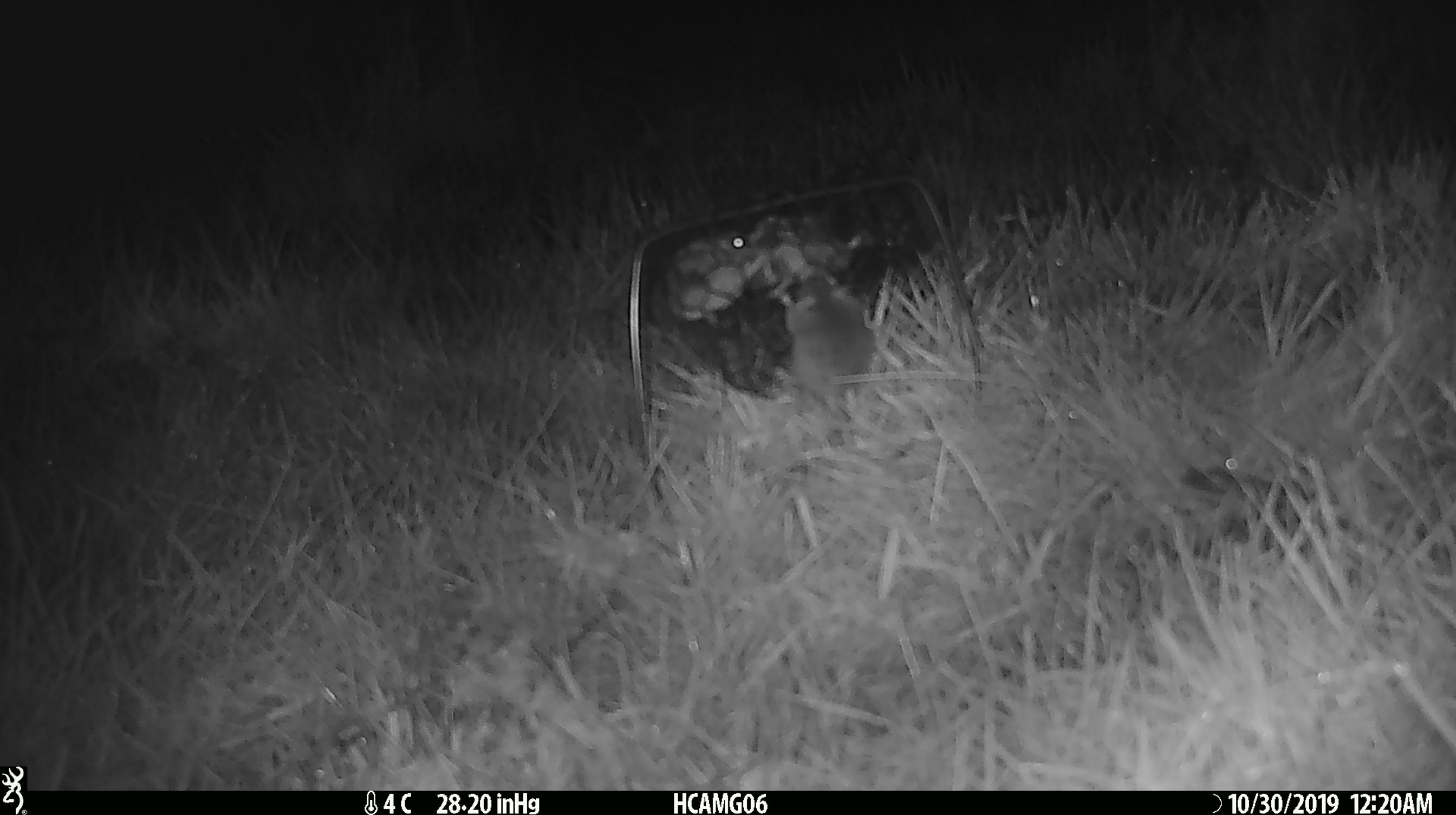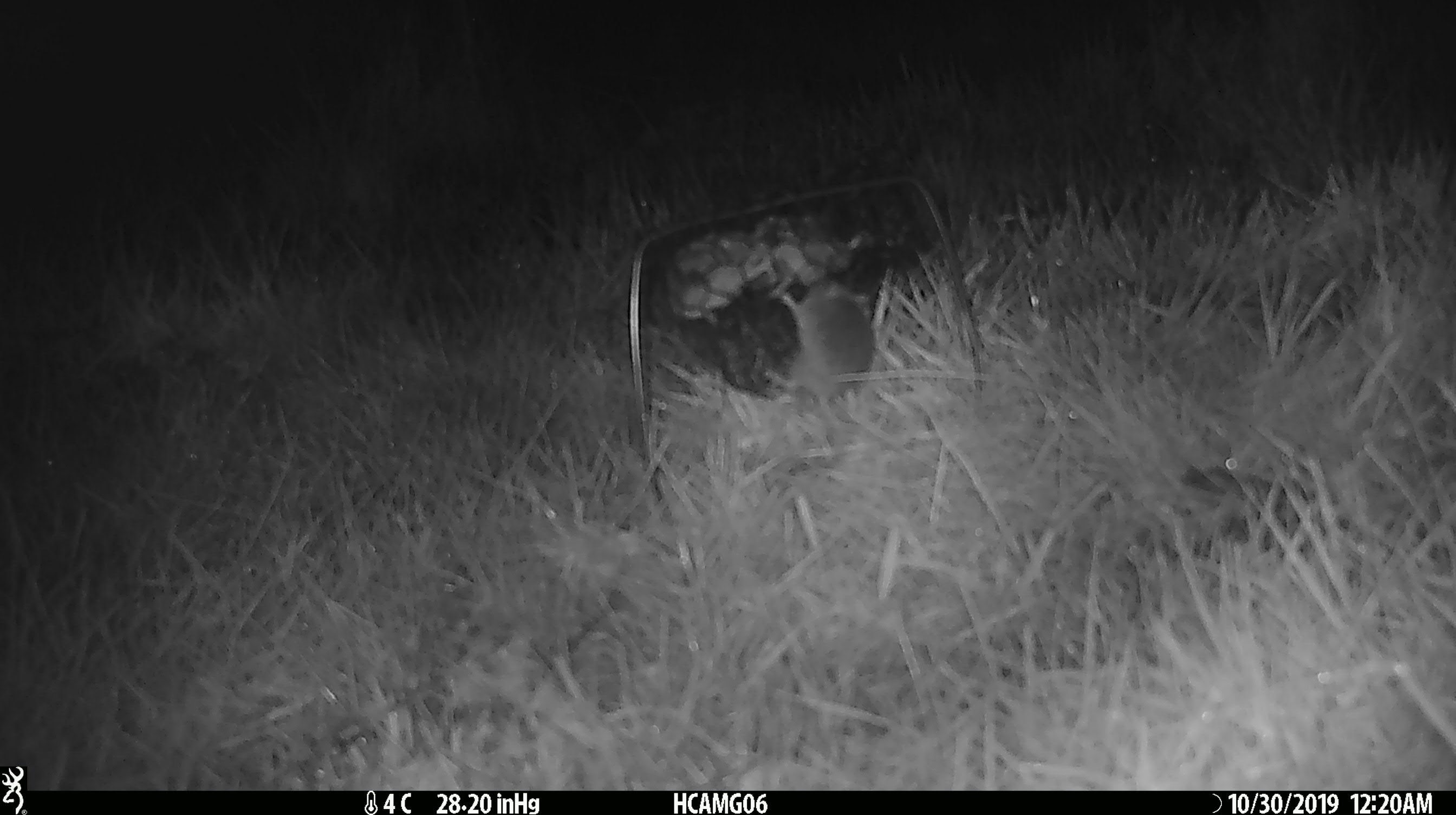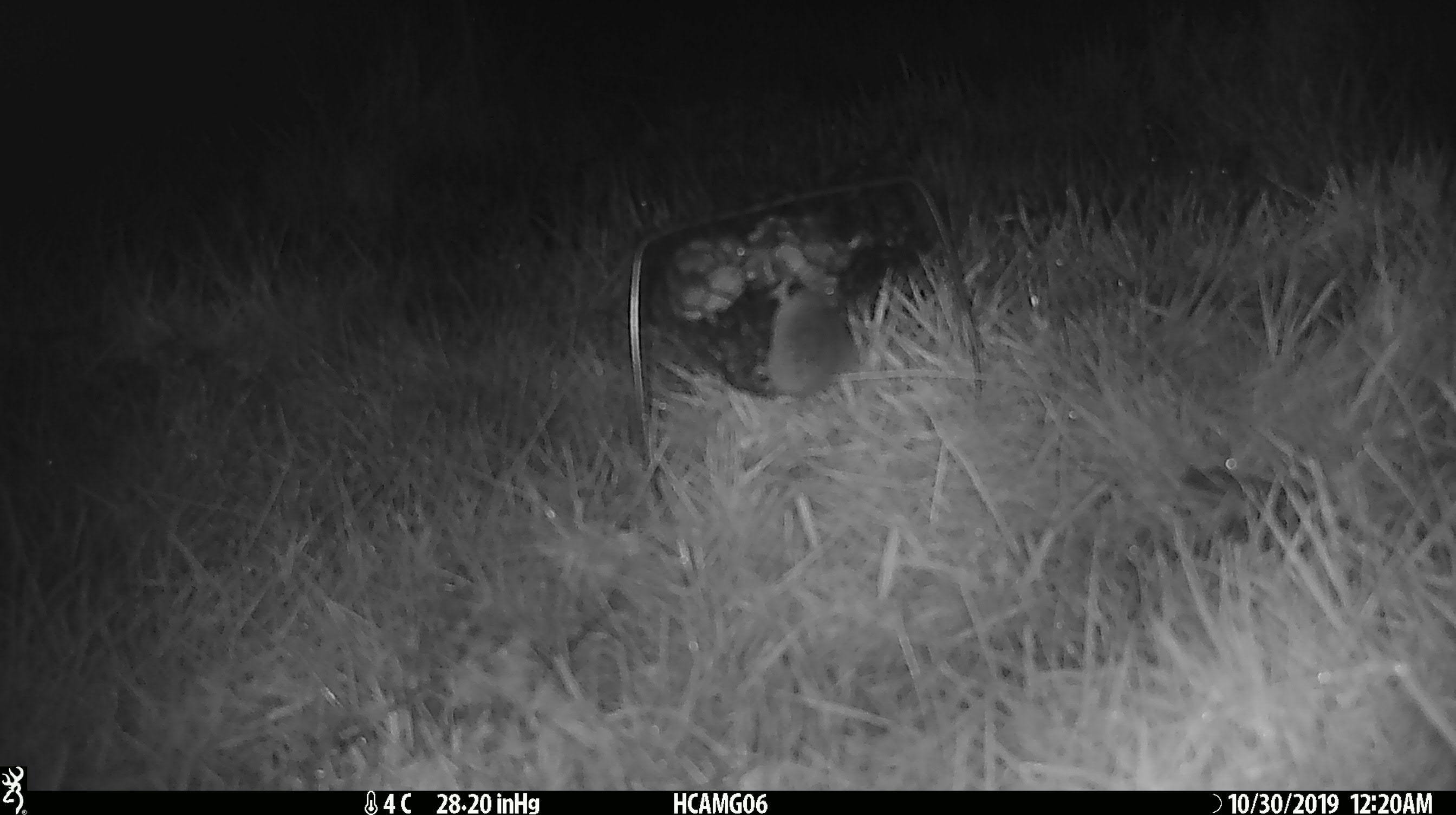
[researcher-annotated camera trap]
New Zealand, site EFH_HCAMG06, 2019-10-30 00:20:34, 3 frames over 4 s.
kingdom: Animalia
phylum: Chordata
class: Mammalia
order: Rodentia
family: Muridae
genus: Mus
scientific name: Mus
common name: mouse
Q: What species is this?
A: Mouse (Mus).